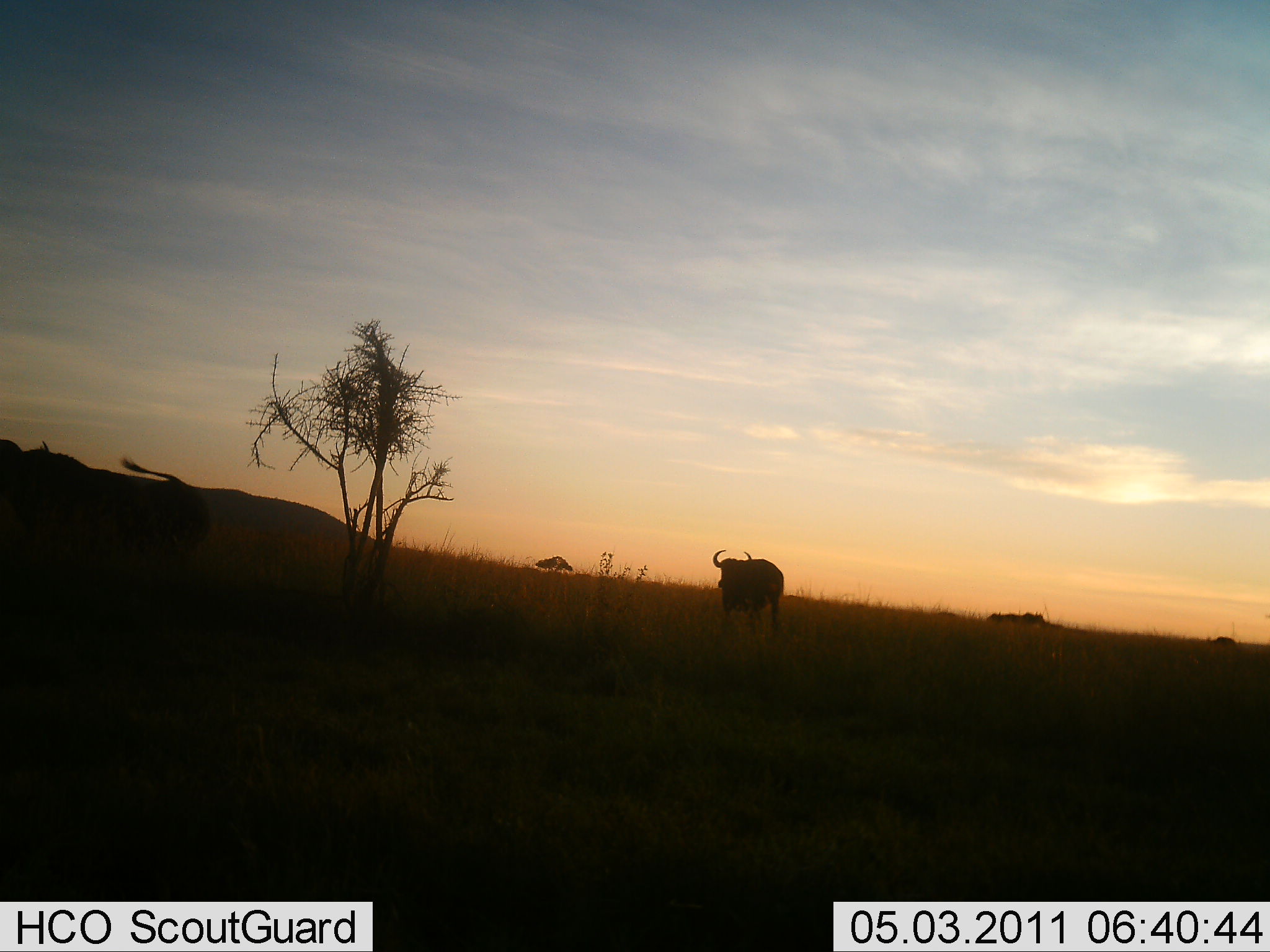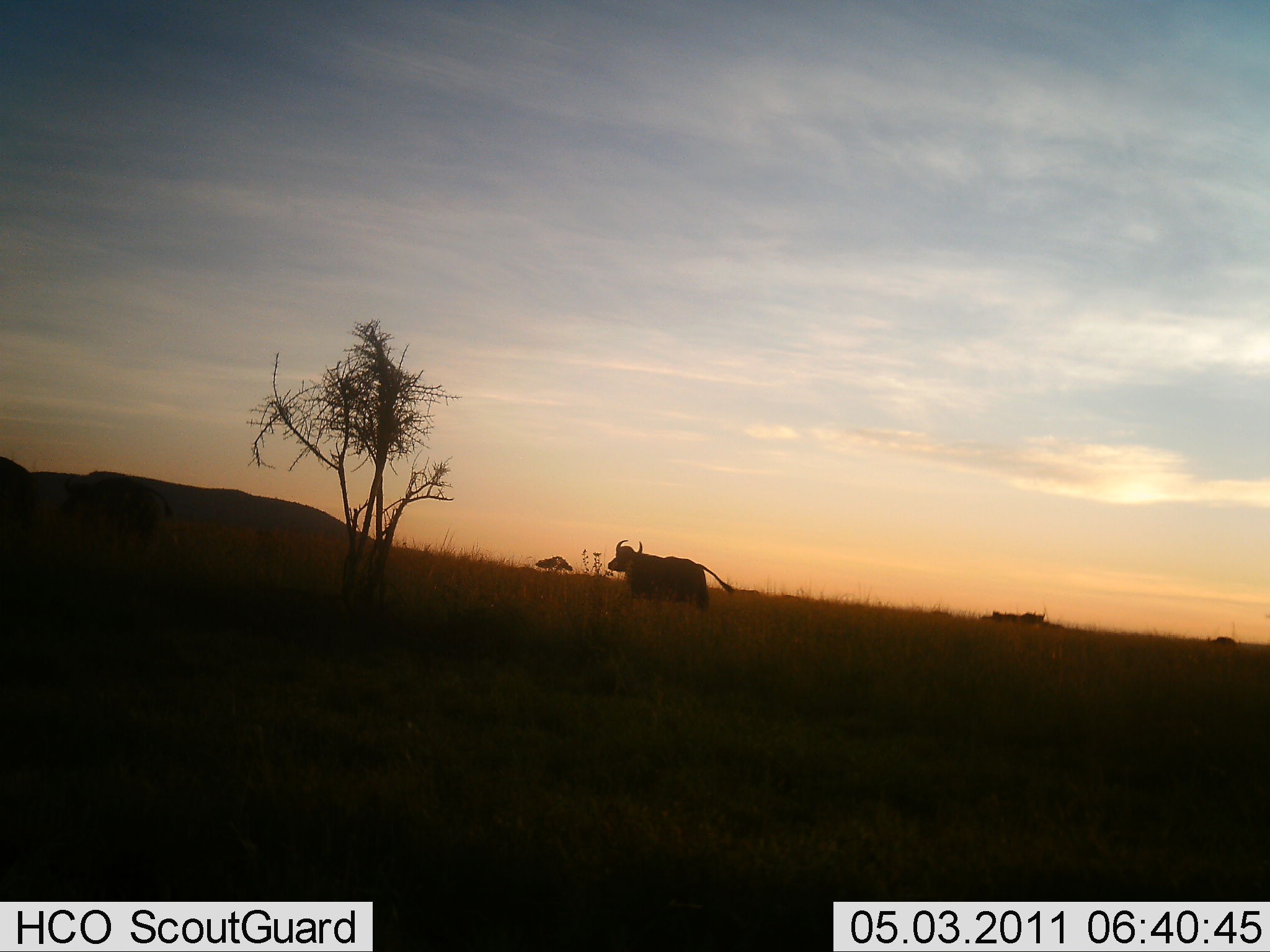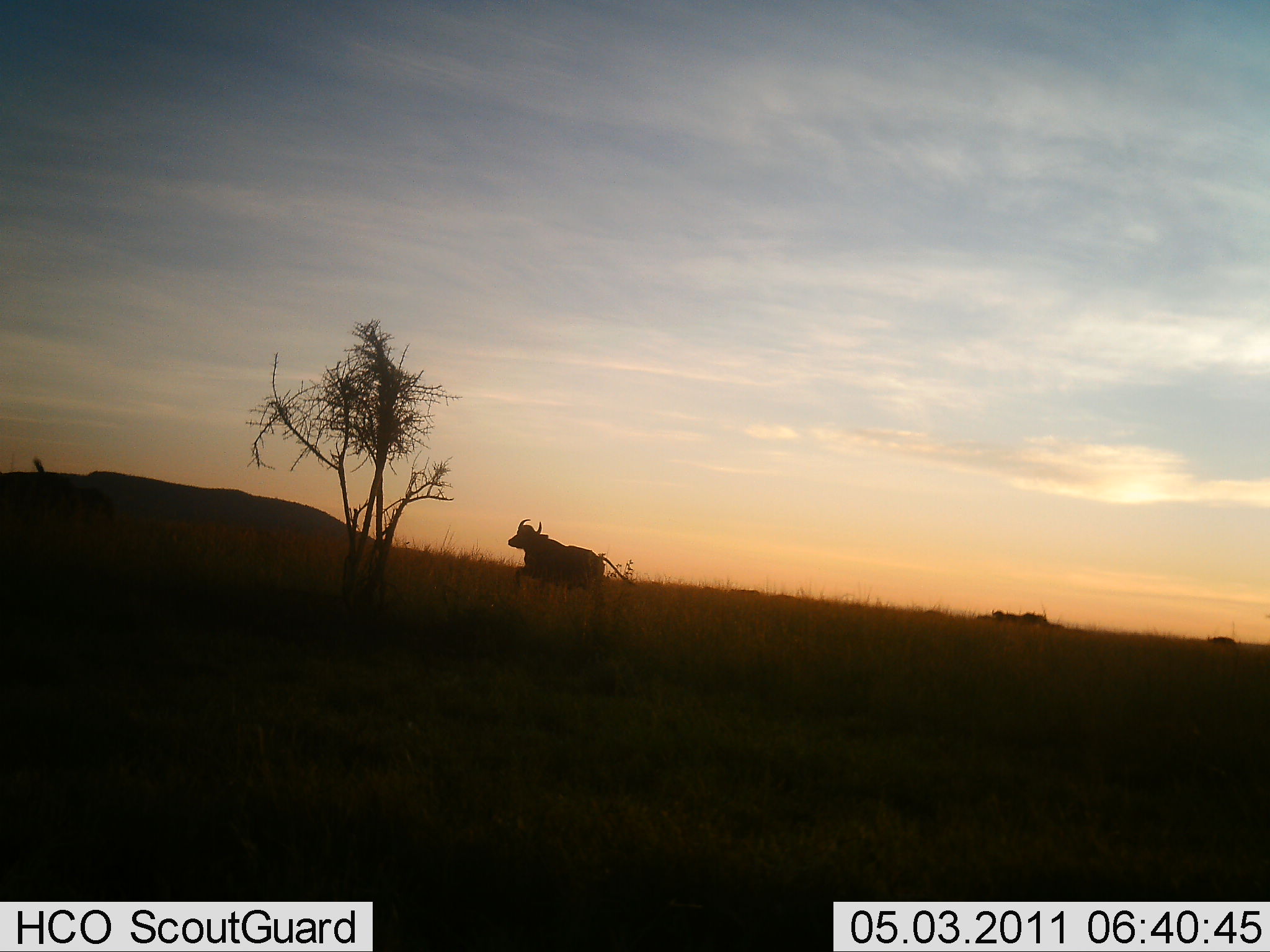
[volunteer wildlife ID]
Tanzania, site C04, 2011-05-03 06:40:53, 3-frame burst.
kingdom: Animalia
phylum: Chordata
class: Mammalia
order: Artiodactyla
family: Bovidae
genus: Syncerus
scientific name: Syncerus caffer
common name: cape buffalo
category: buffalo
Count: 2.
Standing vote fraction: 9%.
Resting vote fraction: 0%.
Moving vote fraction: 91%.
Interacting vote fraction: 0%.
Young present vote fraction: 0%.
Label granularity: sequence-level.